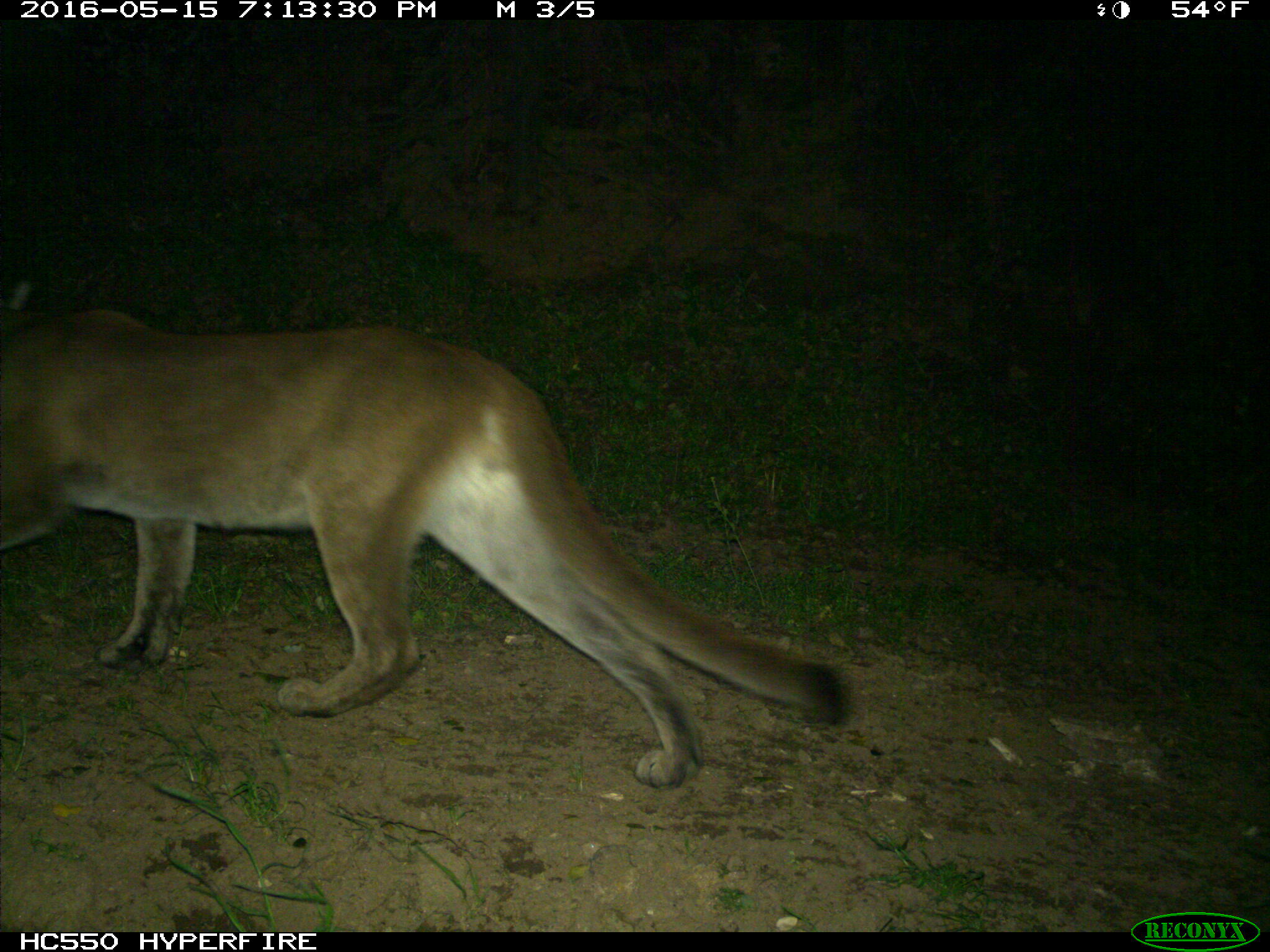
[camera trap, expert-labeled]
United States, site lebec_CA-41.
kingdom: Animalia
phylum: Chordata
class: Mammalia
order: Carnivora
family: Felidae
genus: Puma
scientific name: Puma concolor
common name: mountain lion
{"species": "Puma concolor (mountain lion)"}